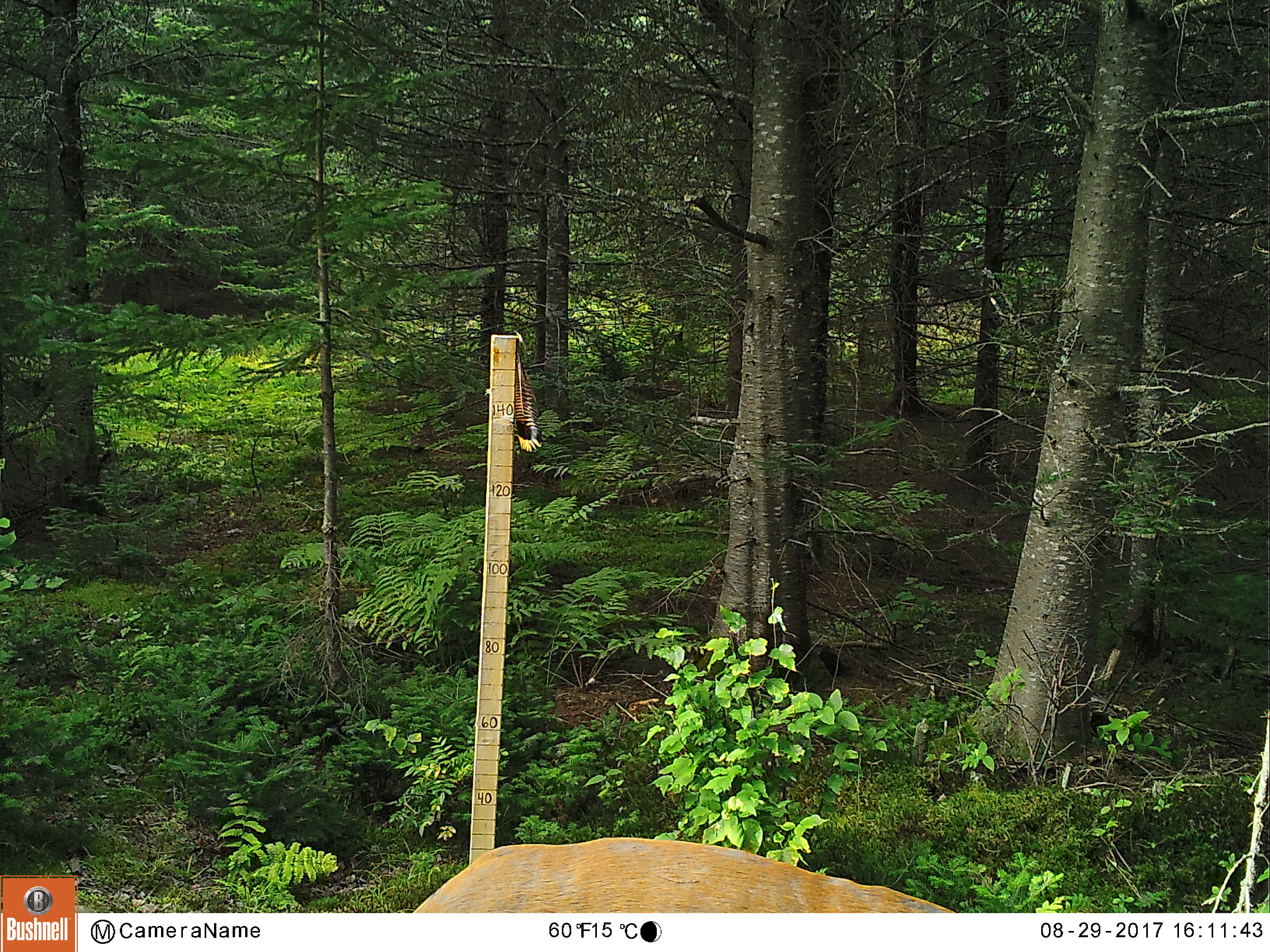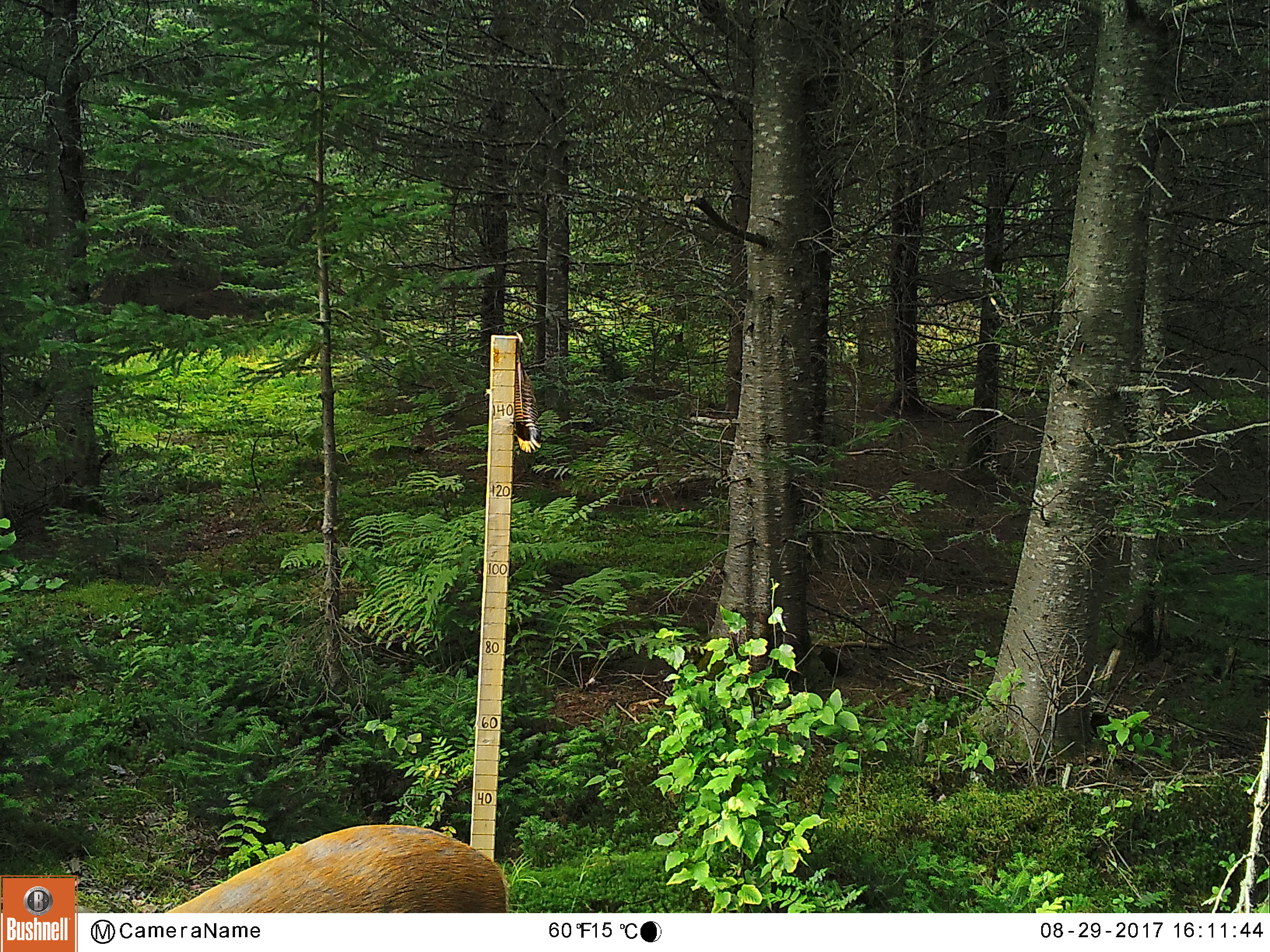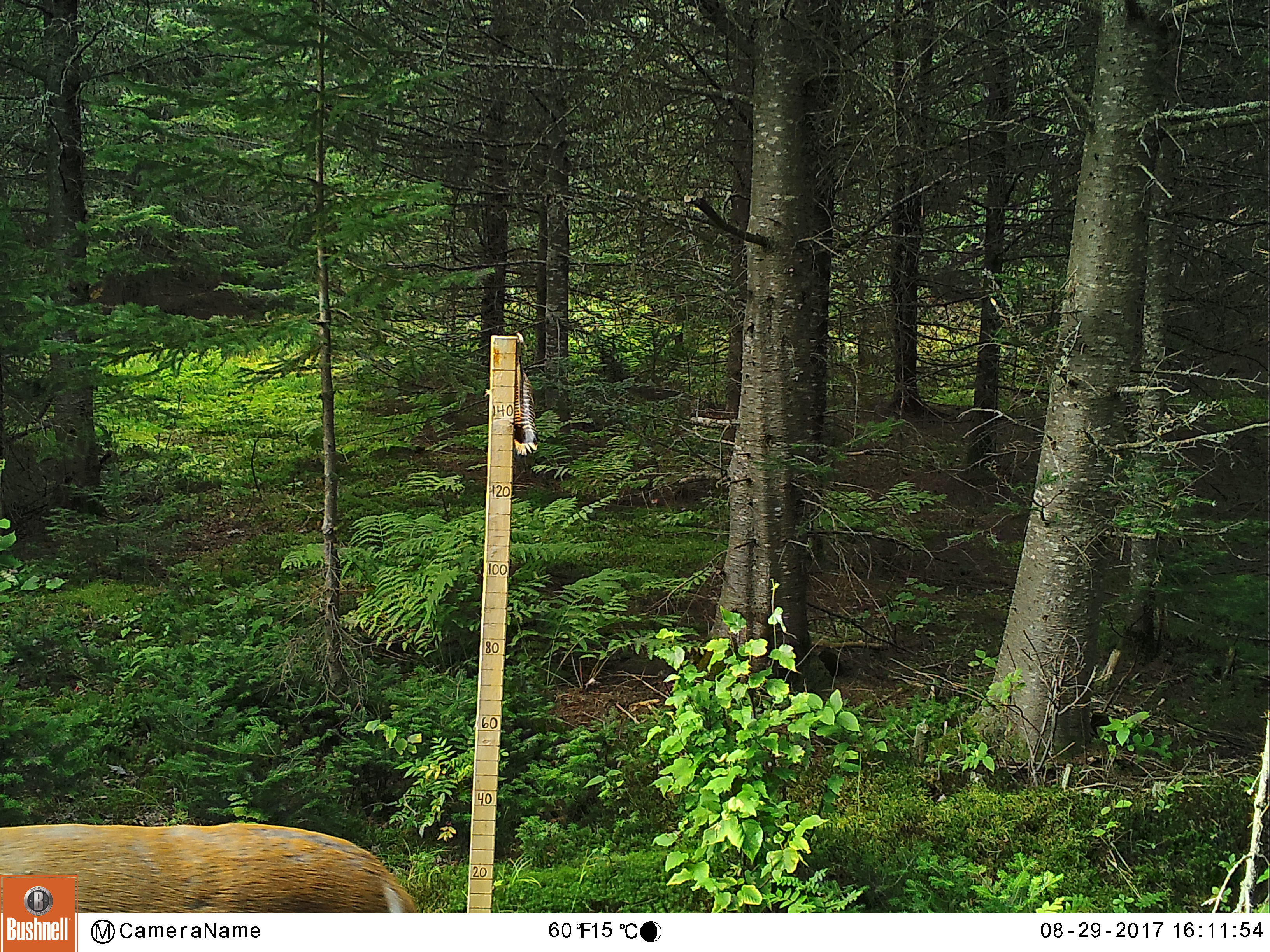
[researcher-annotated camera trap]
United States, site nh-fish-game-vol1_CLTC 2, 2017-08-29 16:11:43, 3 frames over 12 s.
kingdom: Animalia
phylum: Chordata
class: Mammalia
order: Artiodactyla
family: Cervidae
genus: Odocoileus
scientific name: Odocoileus virginianus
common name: white-tailed deer